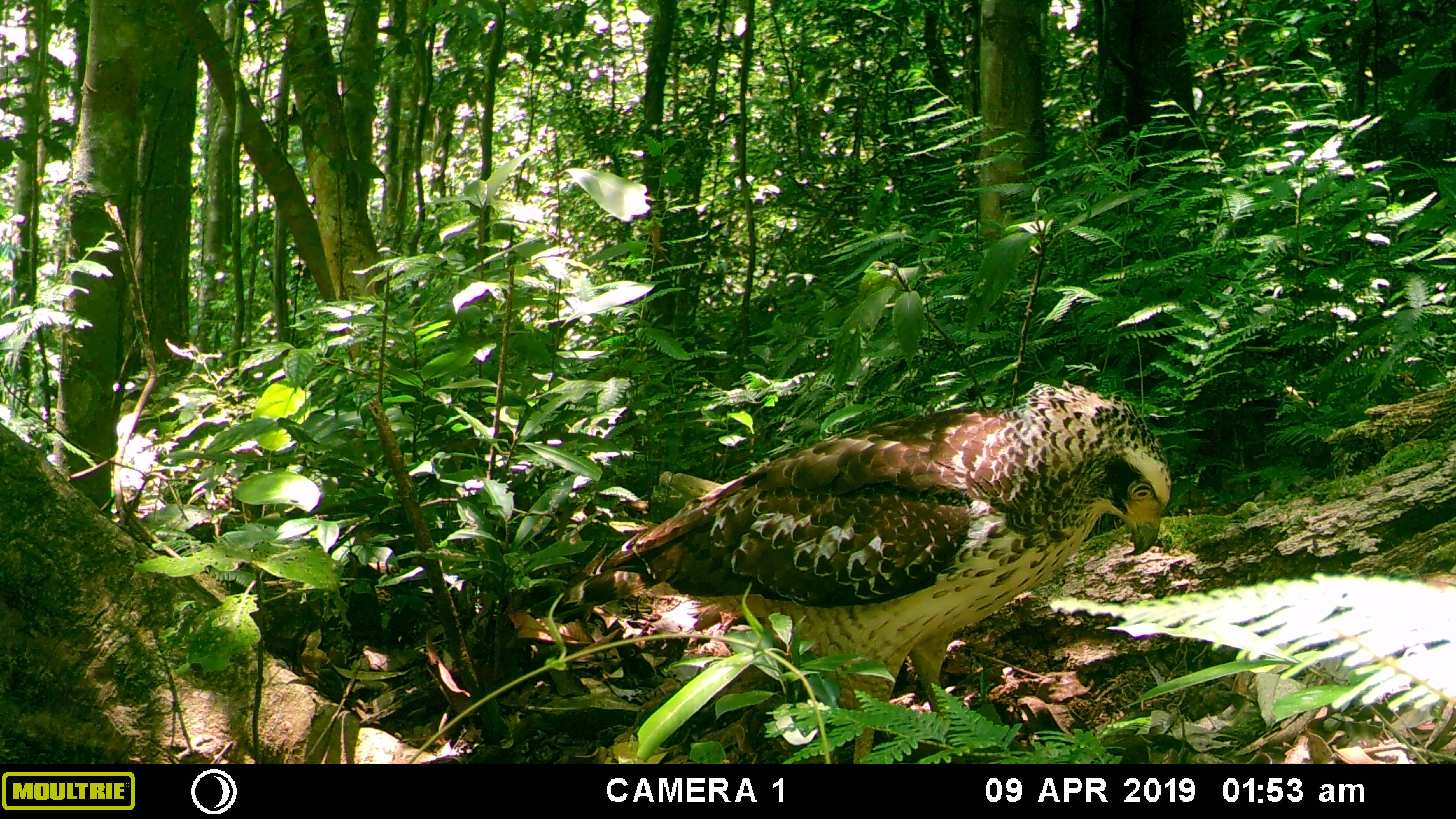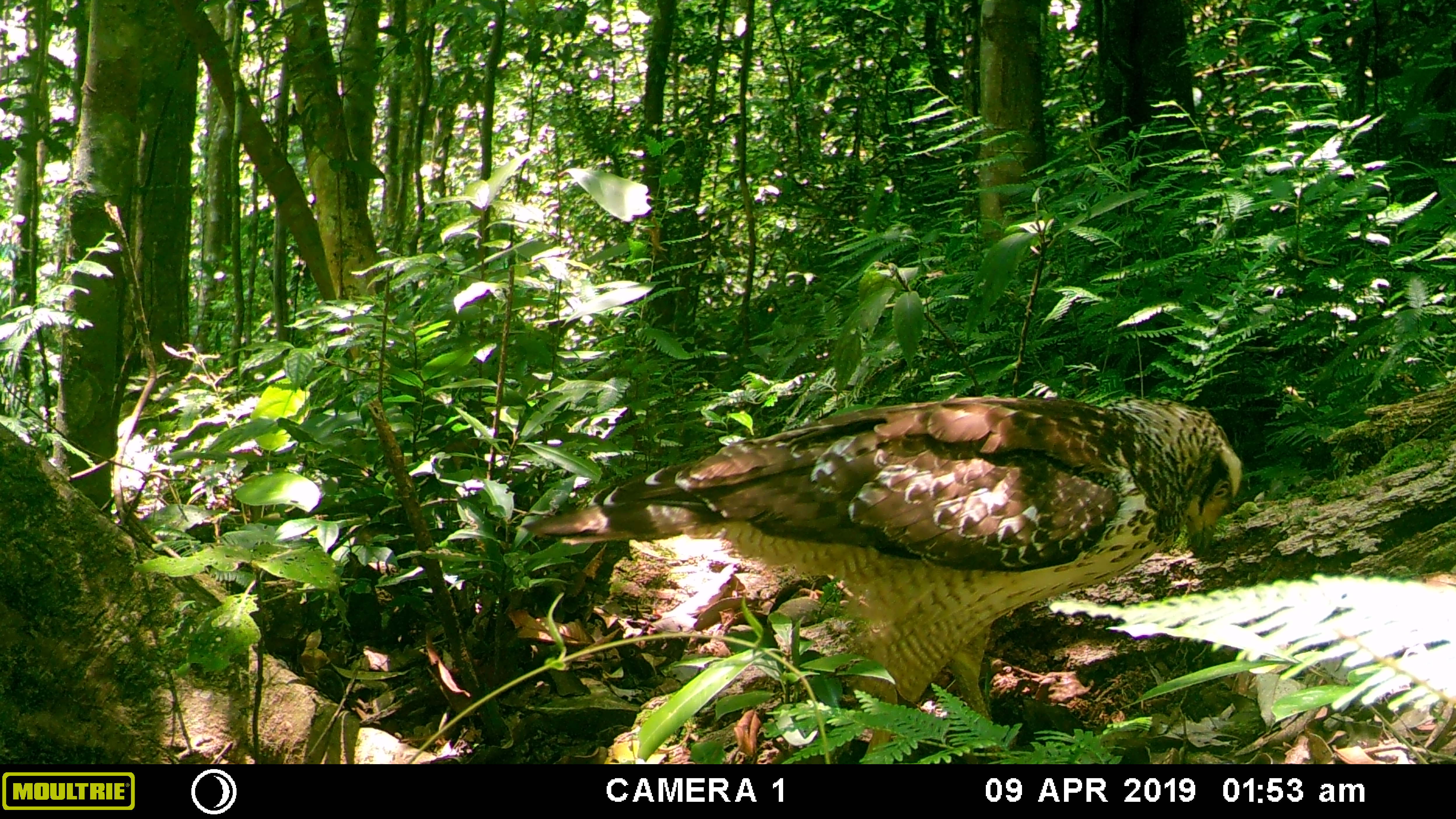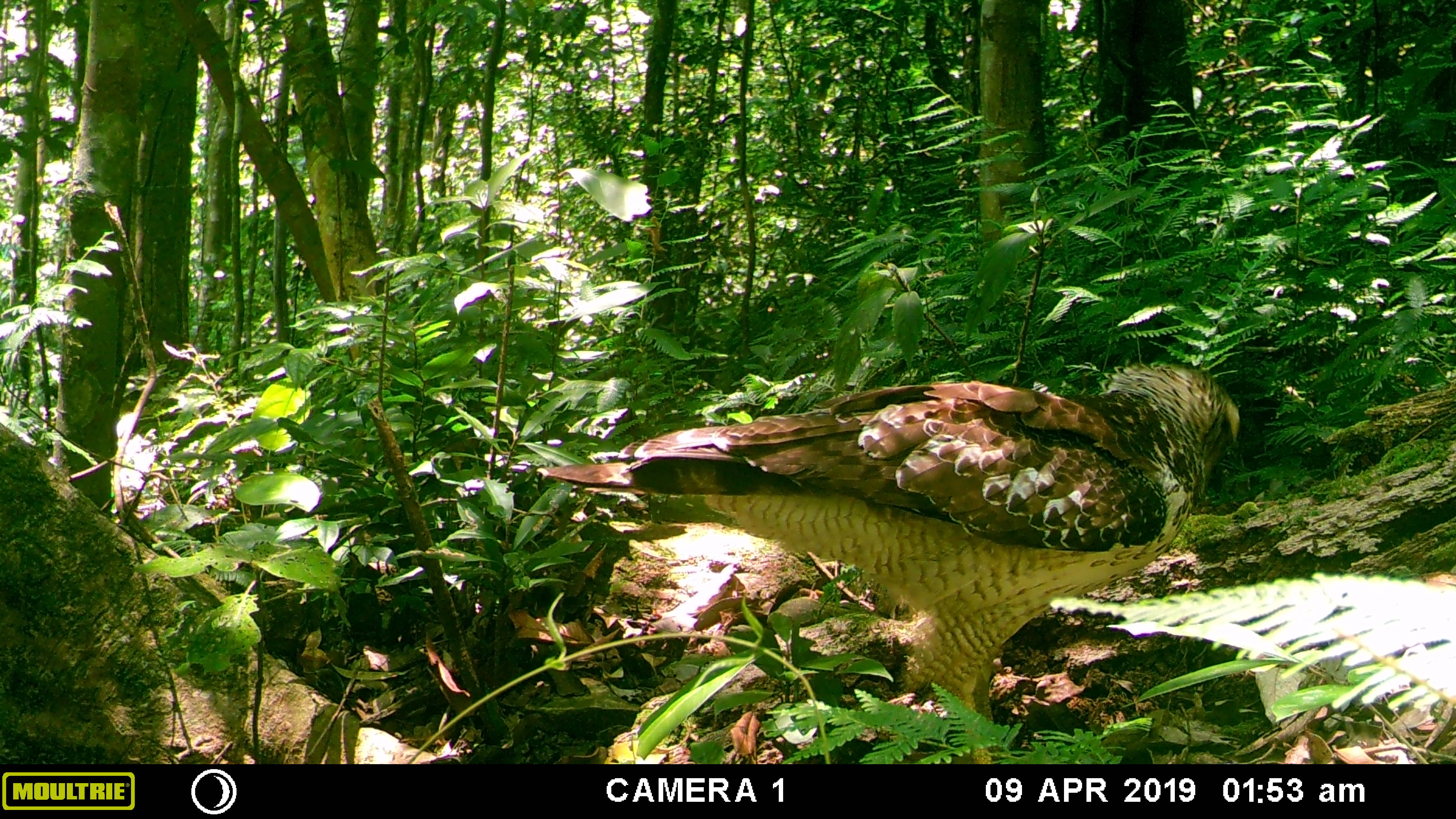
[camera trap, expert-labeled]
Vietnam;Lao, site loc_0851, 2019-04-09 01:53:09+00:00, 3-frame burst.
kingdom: Animalia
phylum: Chordata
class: Aves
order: Accipitriformes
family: Accipitridae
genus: Spilornis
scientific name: Spilornis cheela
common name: crested serpent eagle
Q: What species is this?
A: Crested serpent eagle (Spilornis cheela).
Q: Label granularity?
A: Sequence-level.